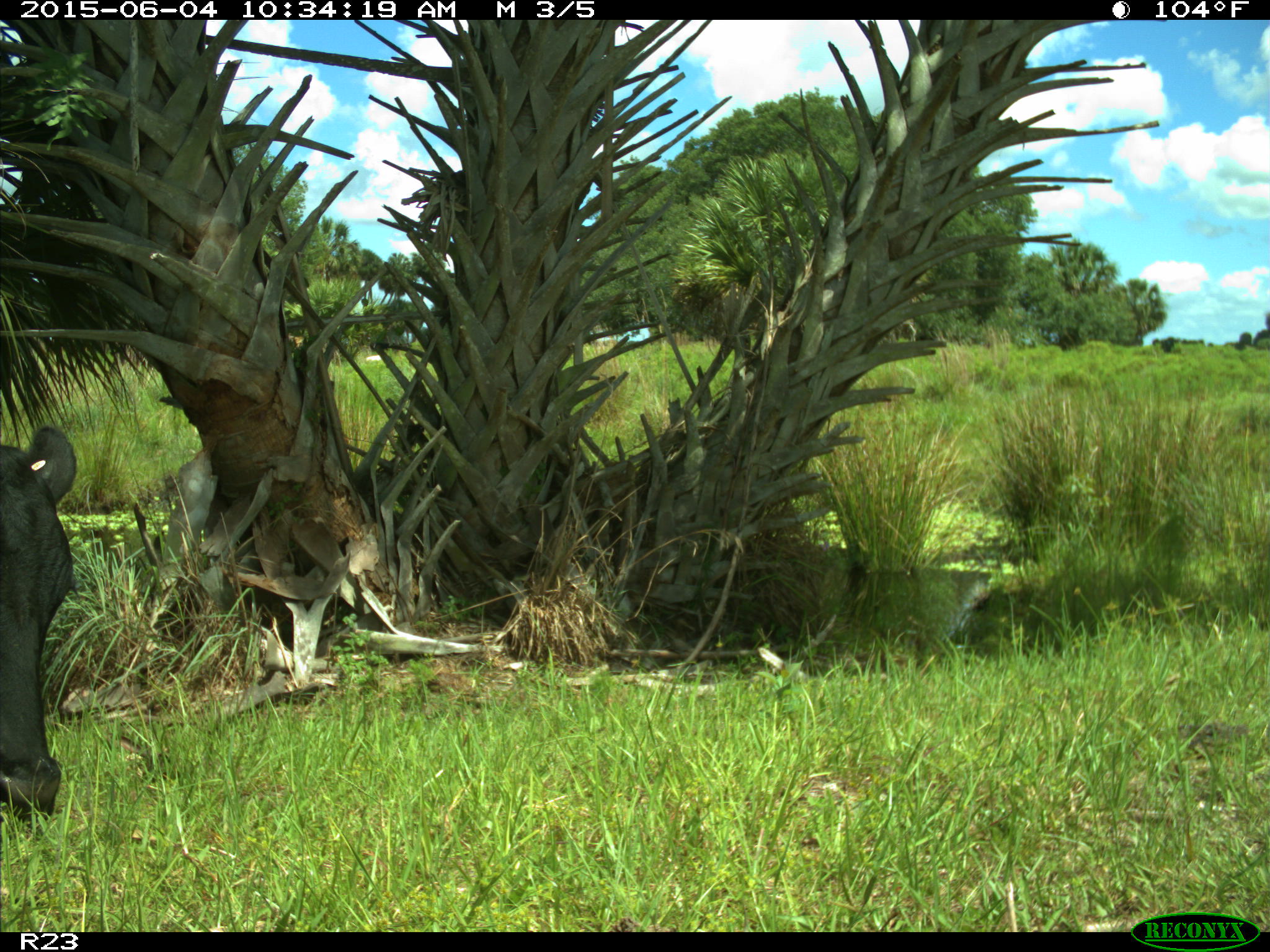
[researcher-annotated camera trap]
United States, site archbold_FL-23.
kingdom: Animalia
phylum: Chordata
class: Mammalia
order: Artiodactyla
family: Bovidae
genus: Bos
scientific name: Bos taurus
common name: domestic cow